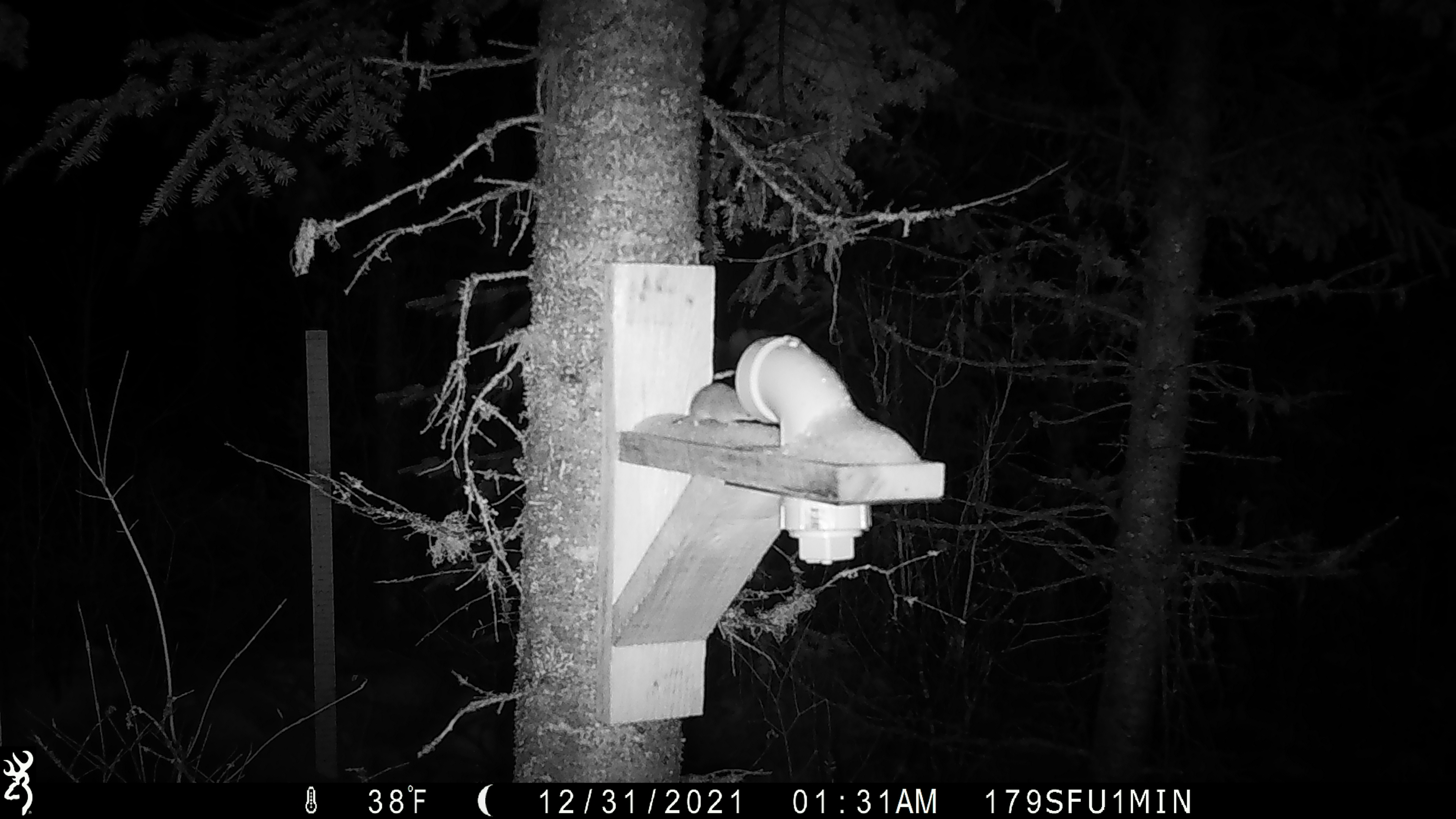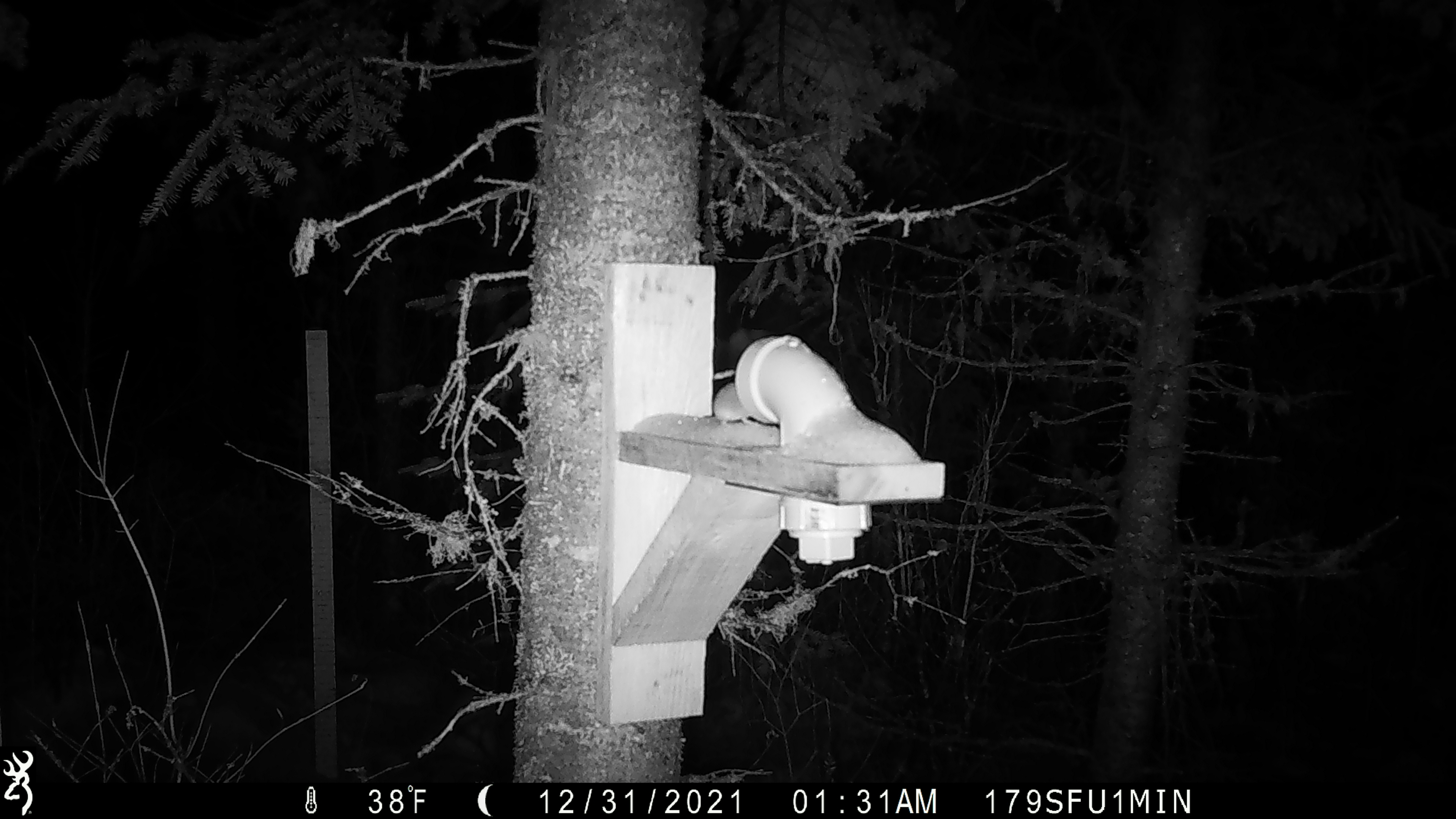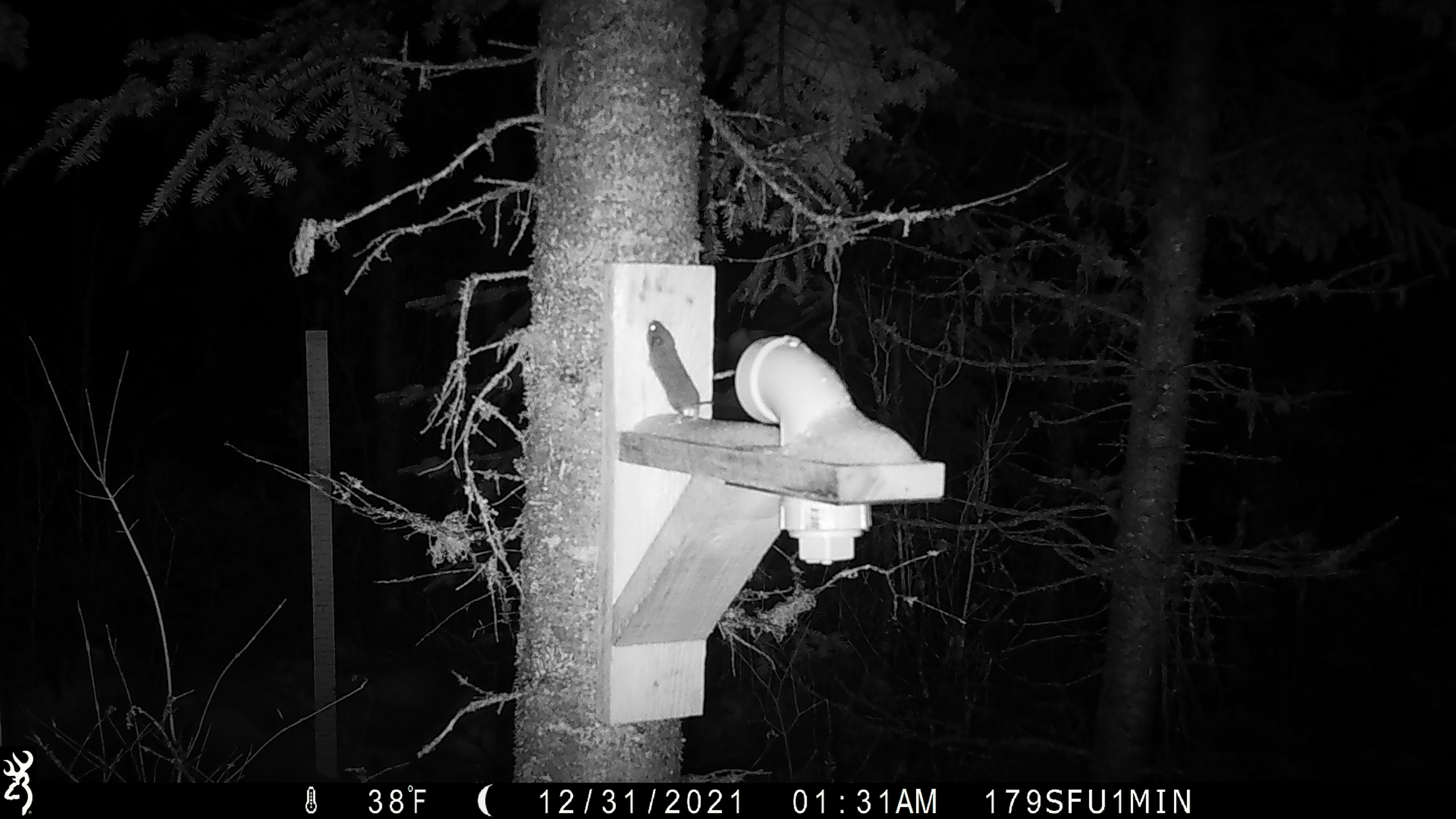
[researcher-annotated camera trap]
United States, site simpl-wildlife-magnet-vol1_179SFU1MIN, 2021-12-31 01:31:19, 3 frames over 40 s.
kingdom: Animalia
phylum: Chordata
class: Mammalia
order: Rodentia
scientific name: Rodentia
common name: mouse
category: mouse sp.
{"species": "mouse sp. (mouse) (Rodentia)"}